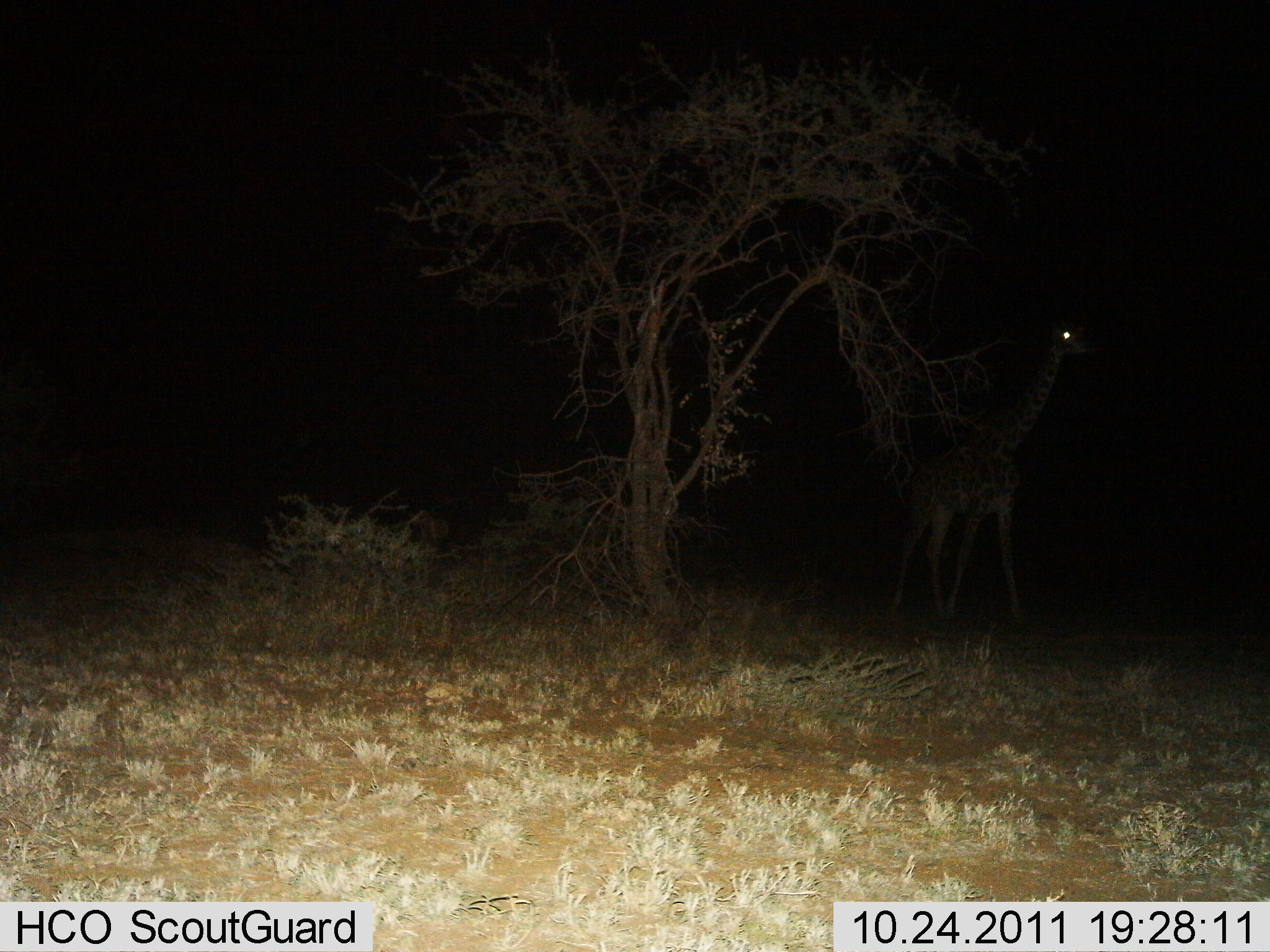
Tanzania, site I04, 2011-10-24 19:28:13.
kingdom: Animalia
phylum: Chordata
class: Mammalia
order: Artiodactyla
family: Giraffidae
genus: Giraffa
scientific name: Giraffa camelopardalis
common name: giraffe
Giraffe (Giraffa camelopardalis), count 1. Behavior (volunteer vote fractions): standing 67%, resting 0%, moving 33%, interacting 0%. Young present (vote fraction): 0%. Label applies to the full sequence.